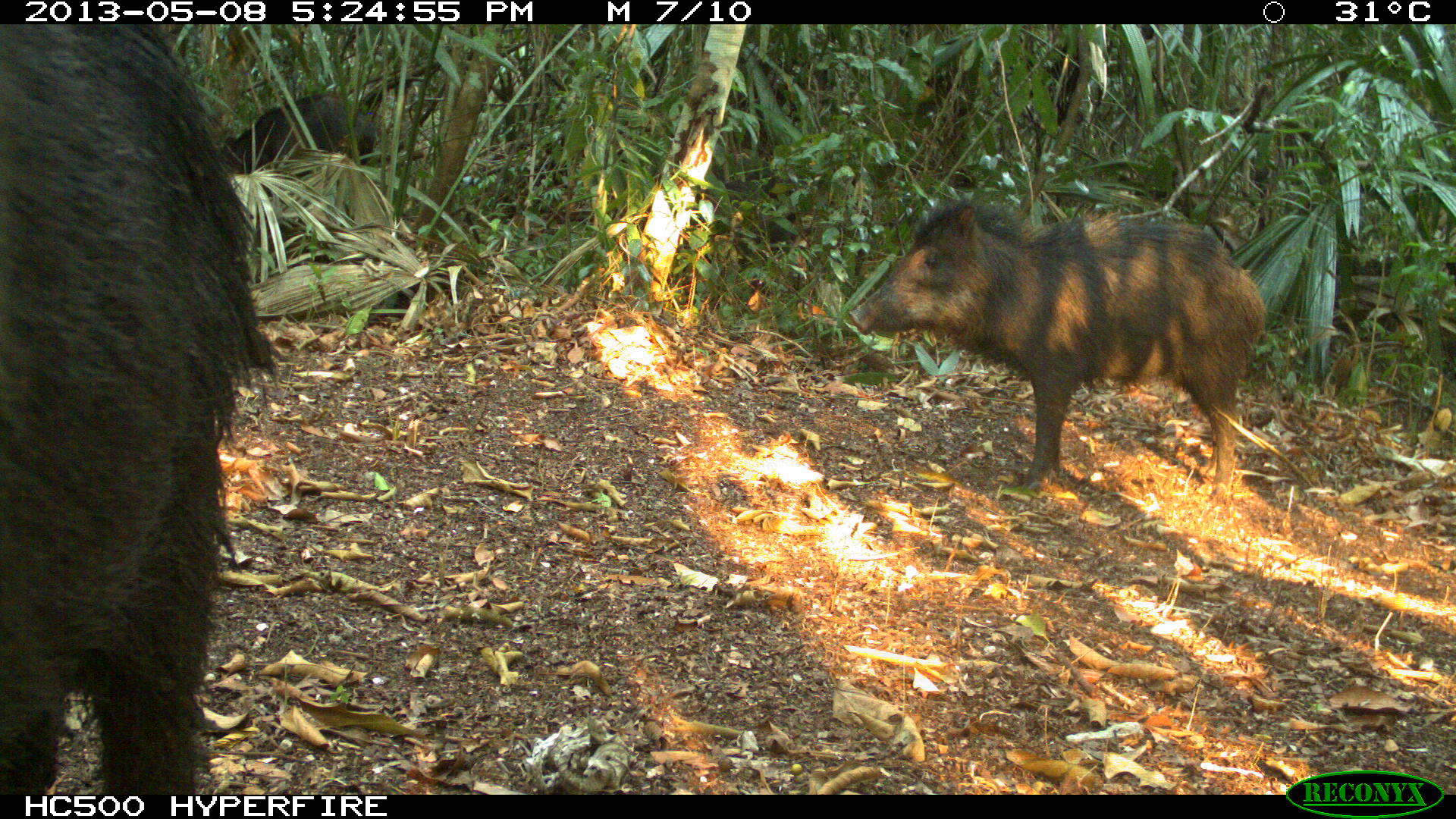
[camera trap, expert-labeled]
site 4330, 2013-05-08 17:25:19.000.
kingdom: Animalia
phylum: Chordata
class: Mammalia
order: Artiodactyla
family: Tayassuidae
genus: Tayassu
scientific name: Tayassu pecari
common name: white-lipped peccary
Tayassu pecari (white-lipped peccary), count 4.